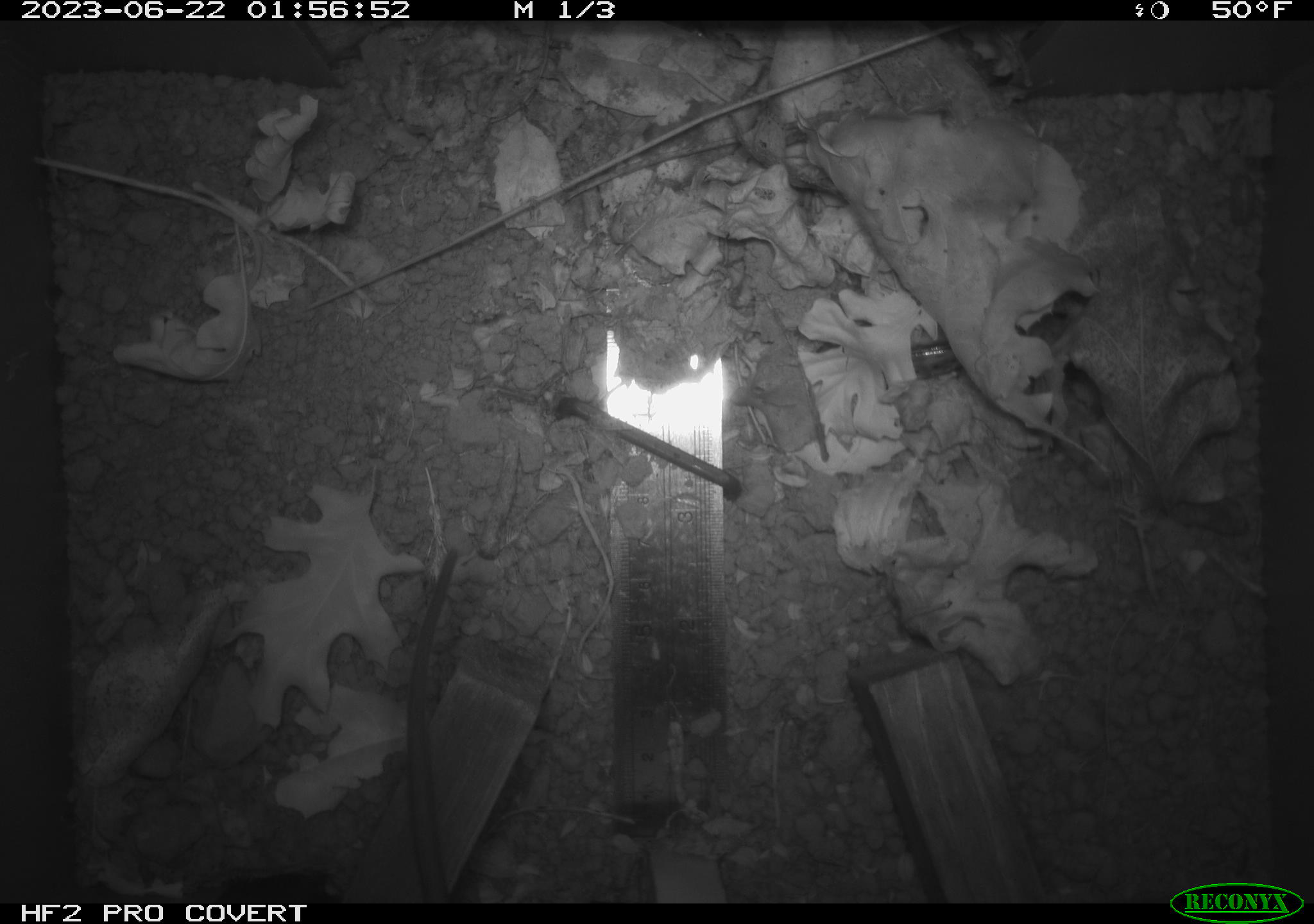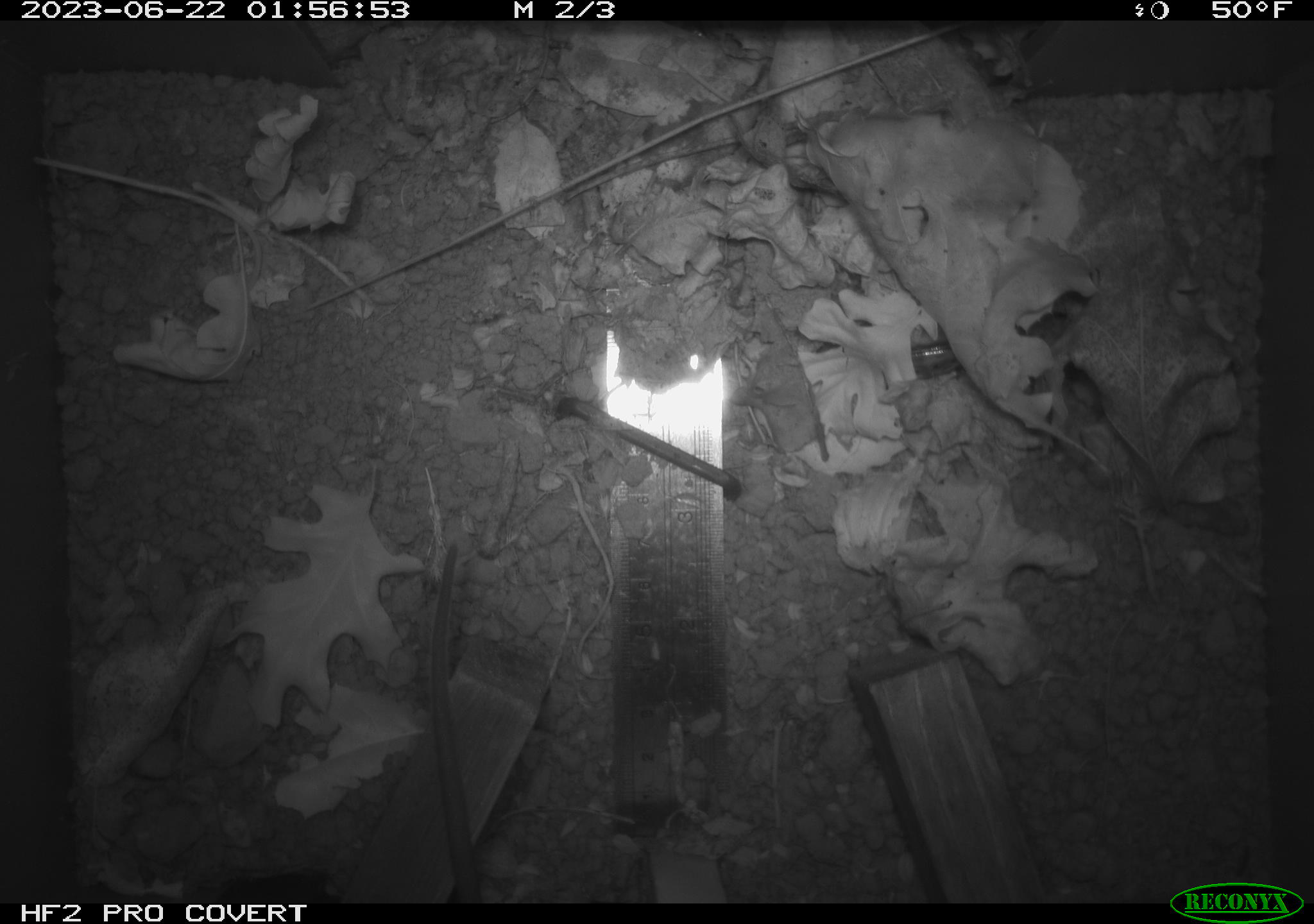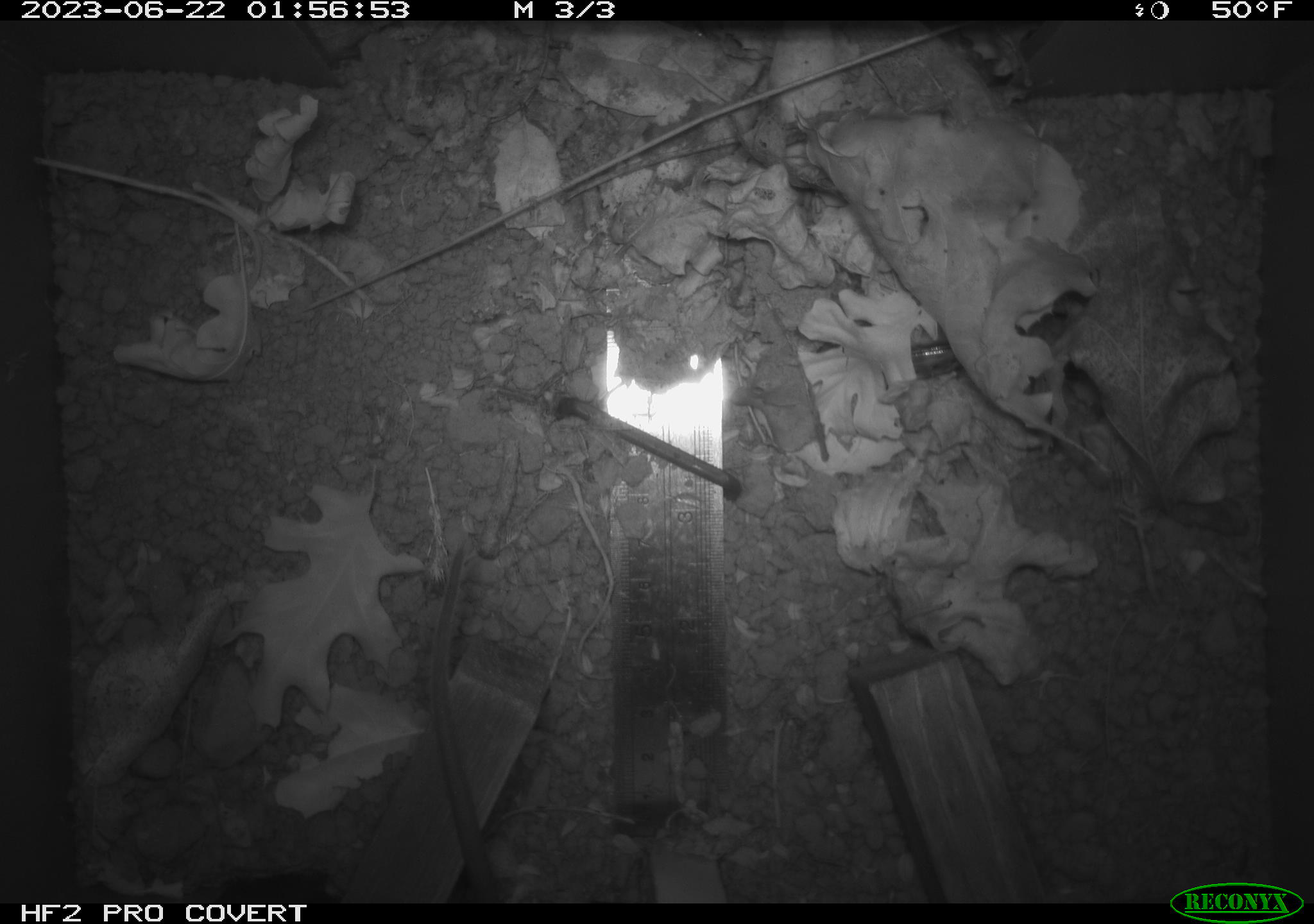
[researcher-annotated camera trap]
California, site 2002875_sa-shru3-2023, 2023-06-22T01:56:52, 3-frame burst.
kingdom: Animalia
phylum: Chordata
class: Mammalia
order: Rodentia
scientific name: Rodentia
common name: mouse species